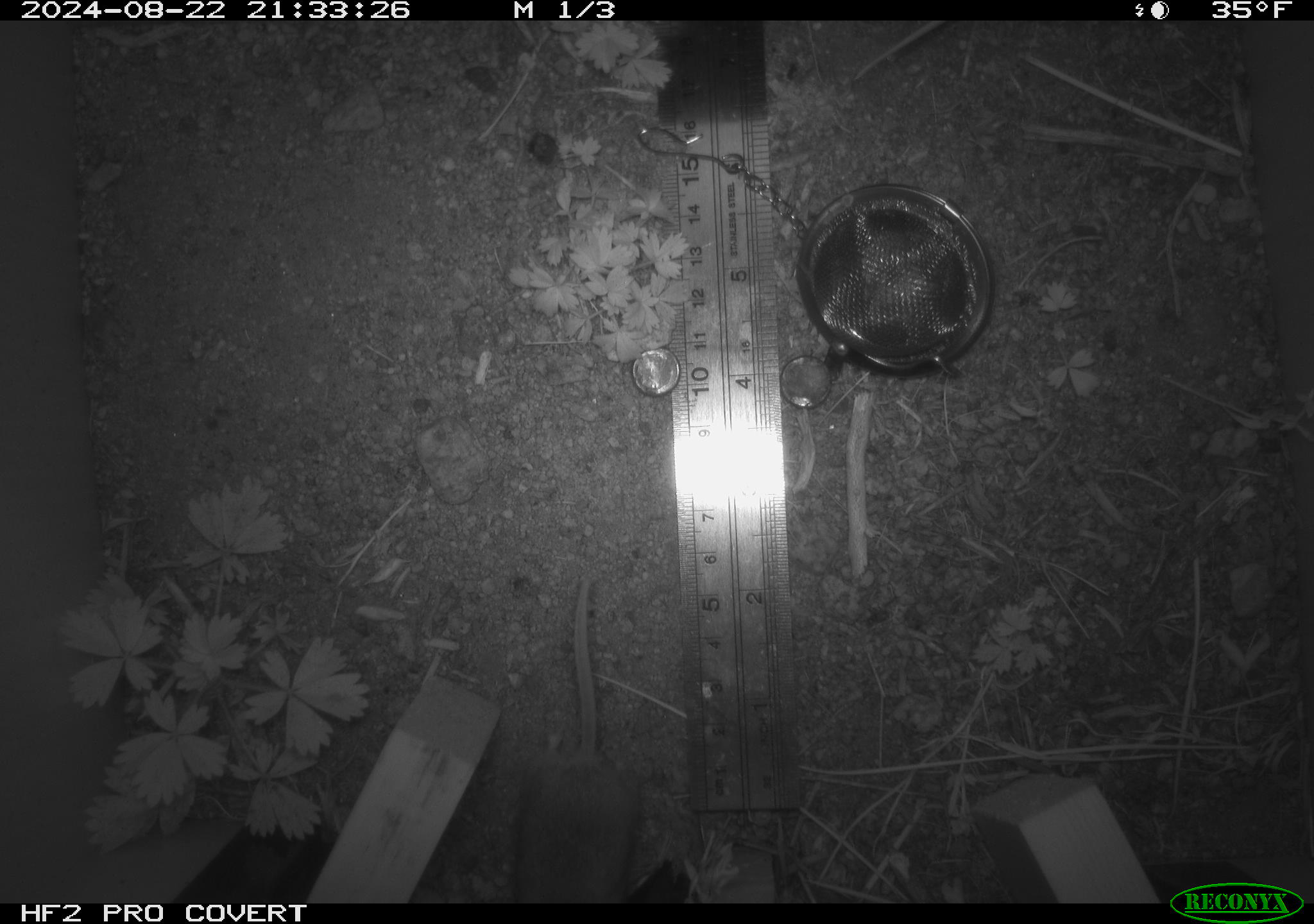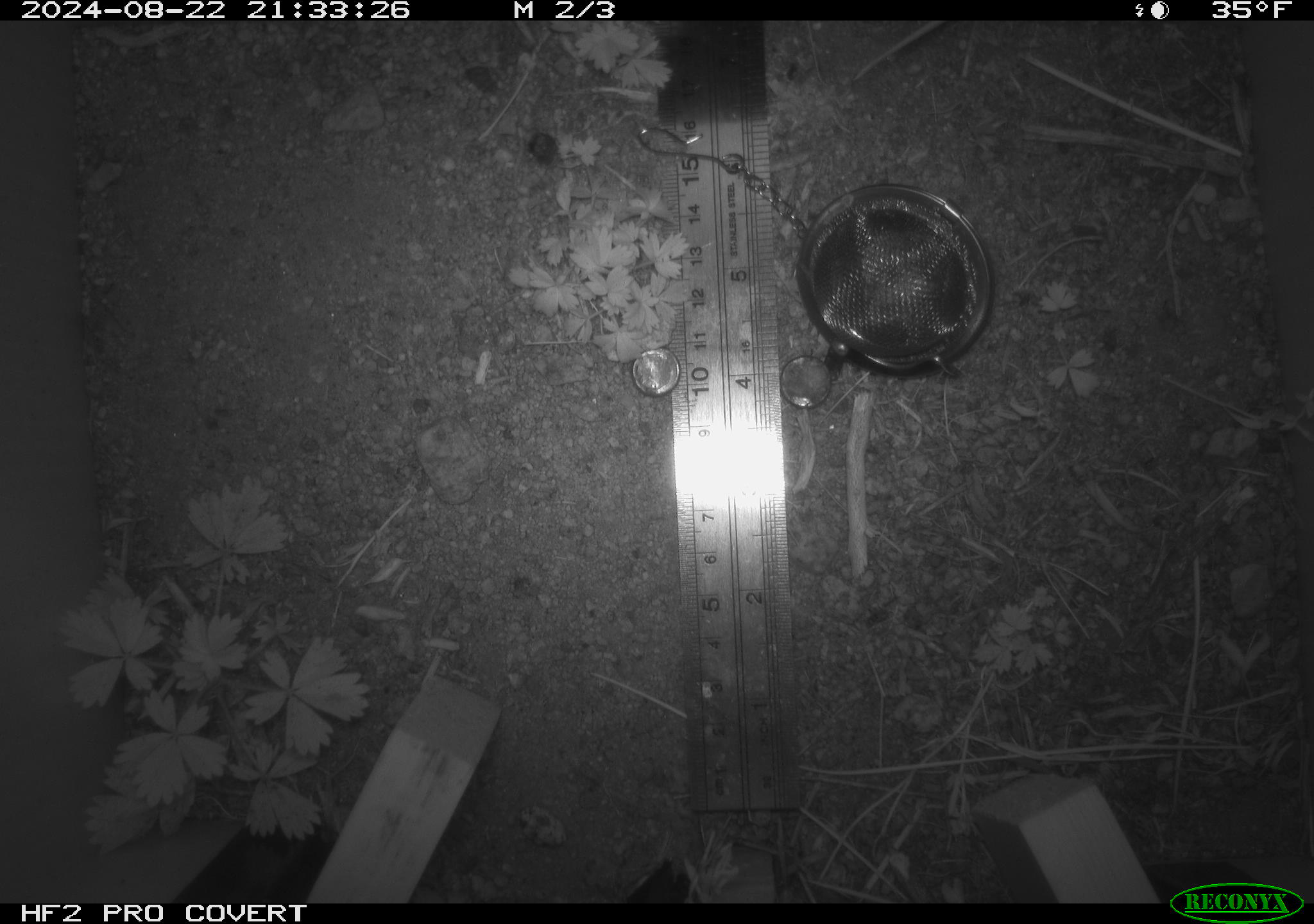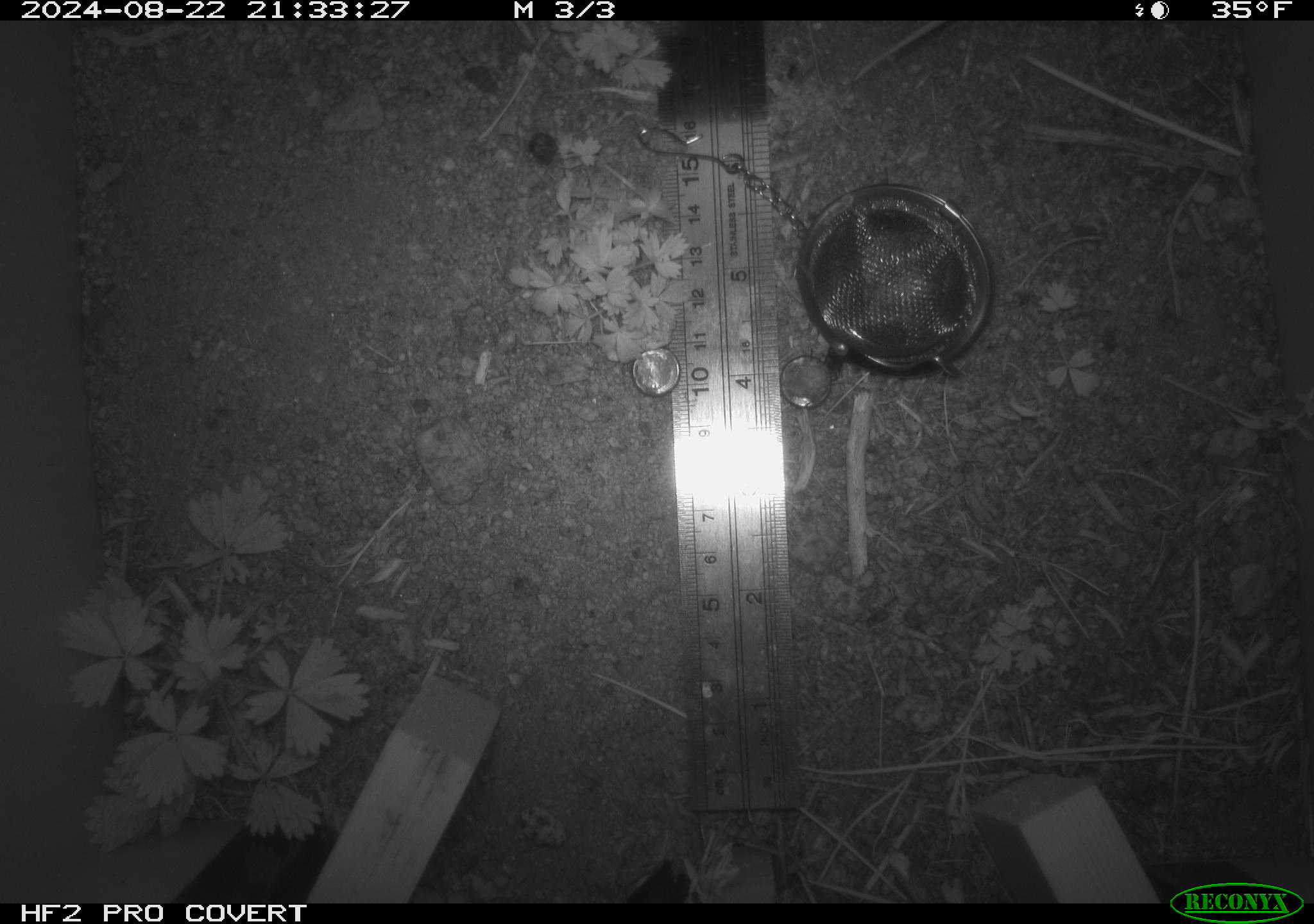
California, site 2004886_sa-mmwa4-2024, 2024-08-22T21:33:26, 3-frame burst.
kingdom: Animalia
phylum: Chordata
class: Mammalia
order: Rodentia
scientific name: Rodentia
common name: mouse species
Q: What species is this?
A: Mouse species (Rodentia).